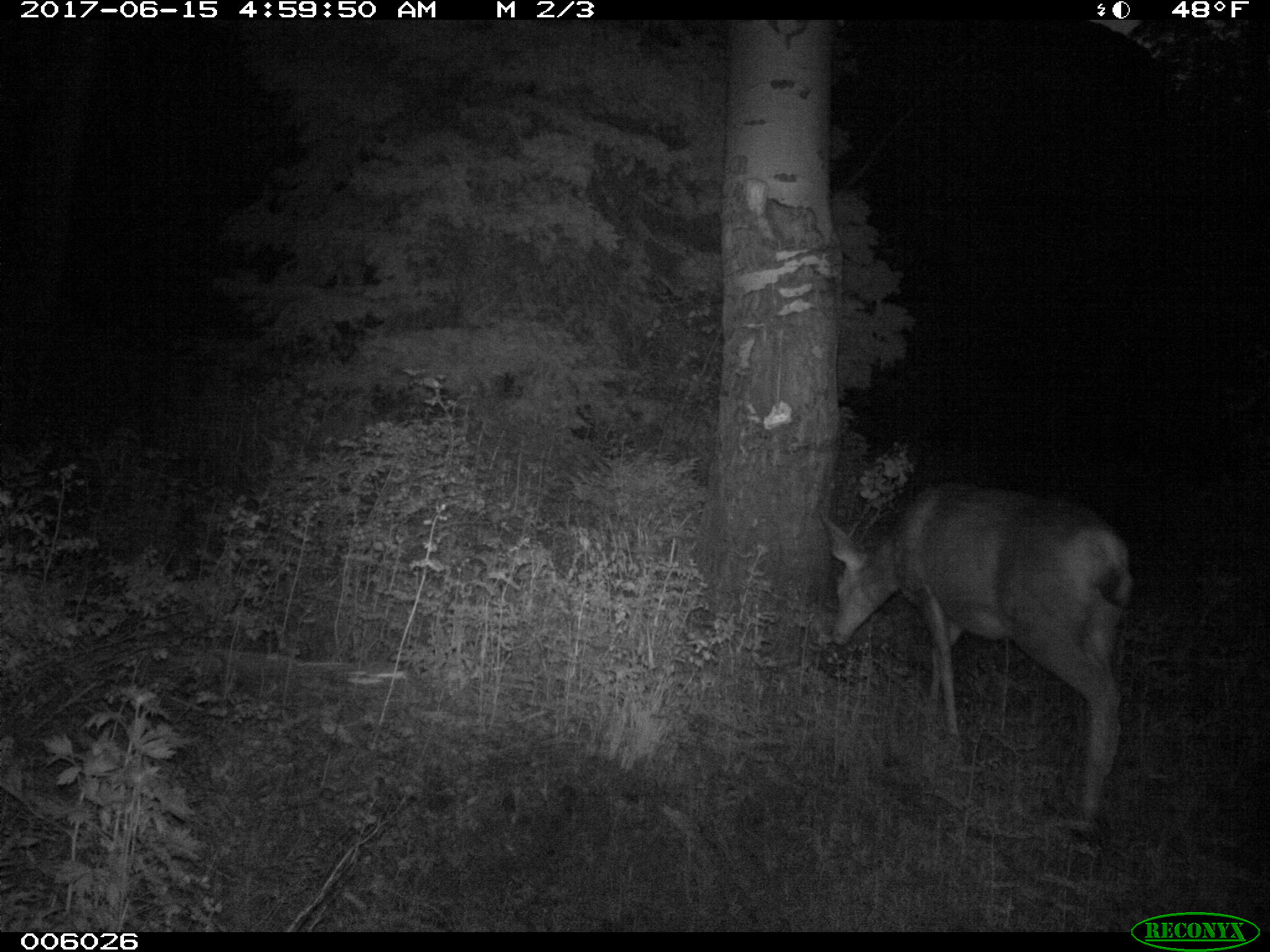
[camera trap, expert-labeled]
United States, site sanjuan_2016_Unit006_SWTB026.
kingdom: Animalia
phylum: Chordata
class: Mammalia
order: Artiodactyla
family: Cervidae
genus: Odocoileus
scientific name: Odocoileus hemionus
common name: mule deer